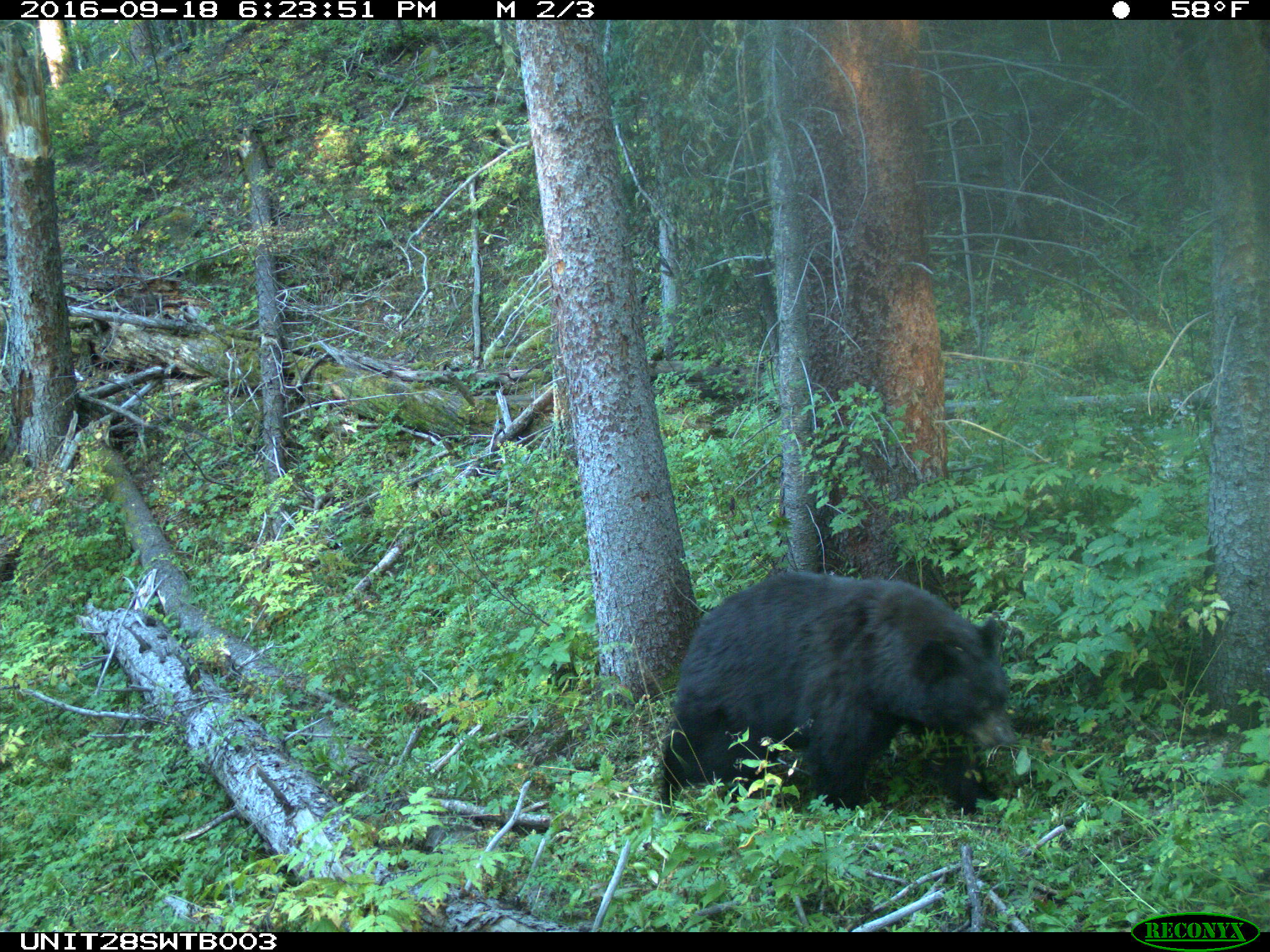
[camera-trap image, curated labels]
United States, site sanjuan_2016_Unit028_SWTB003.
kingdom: Animalia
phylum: Chordata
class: Mammalia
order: Carnivora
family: Ursidae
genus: Ursus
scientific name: Ursus americanus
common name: american black bear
Ursus americanus (american black bear).